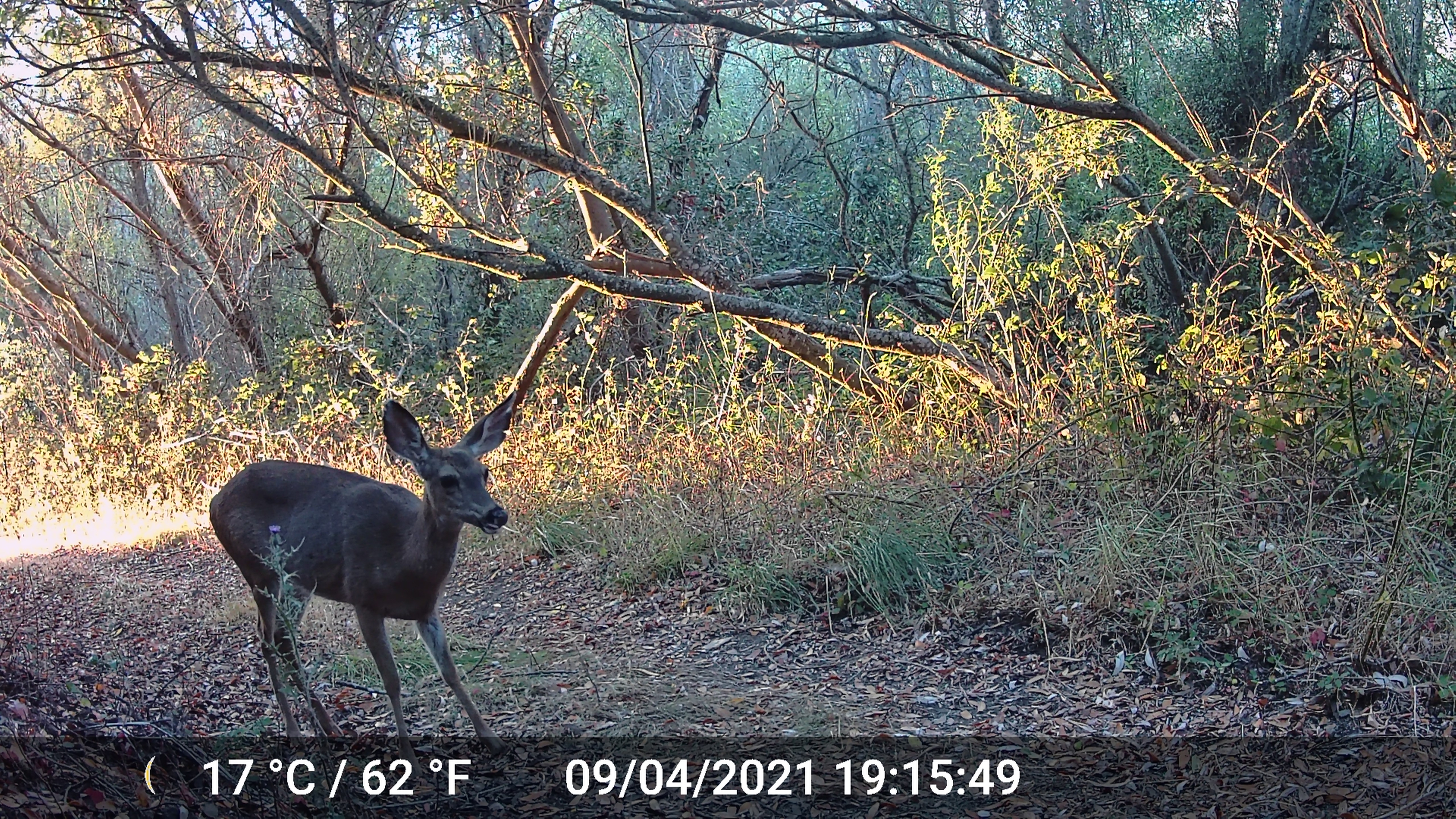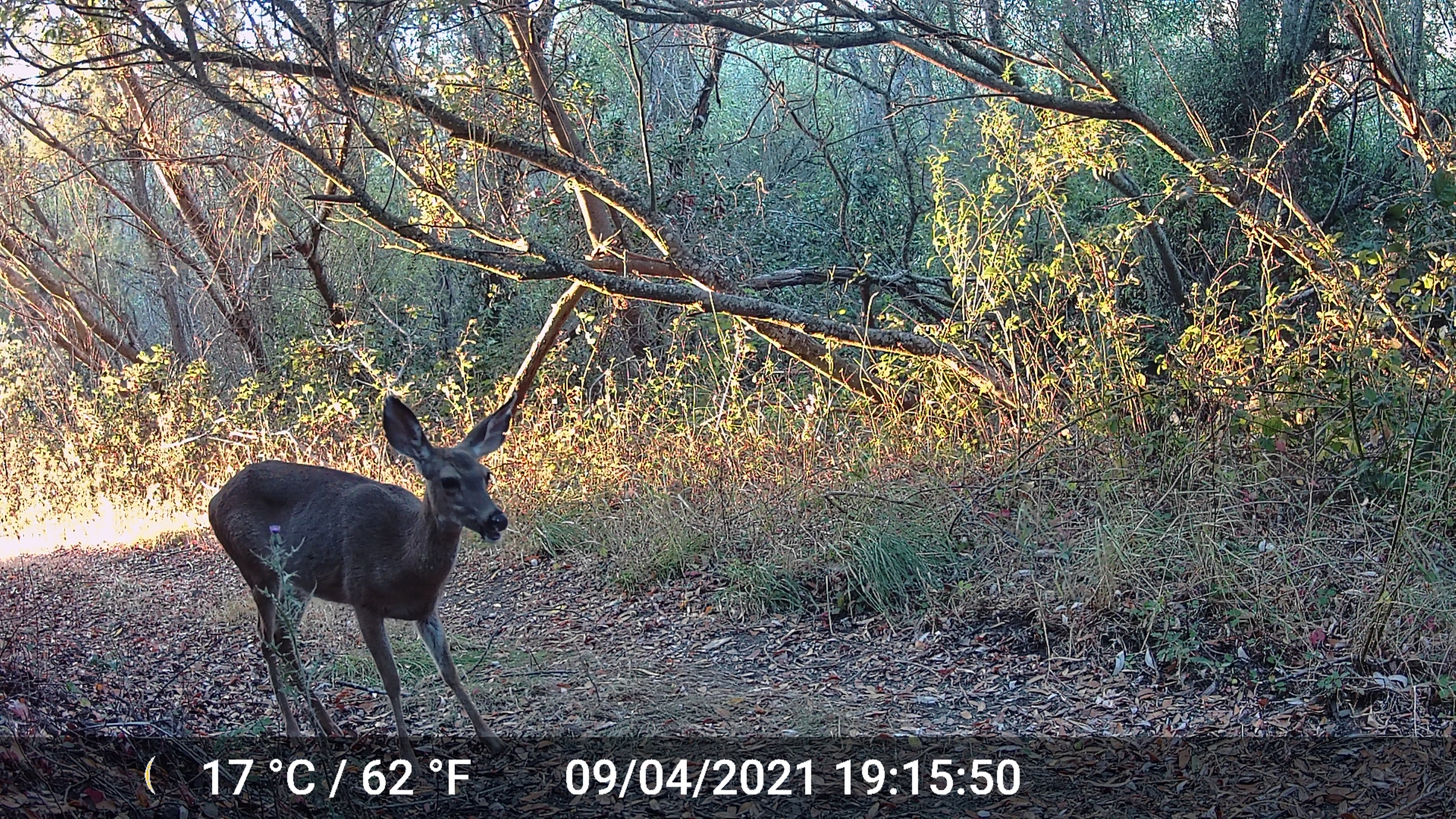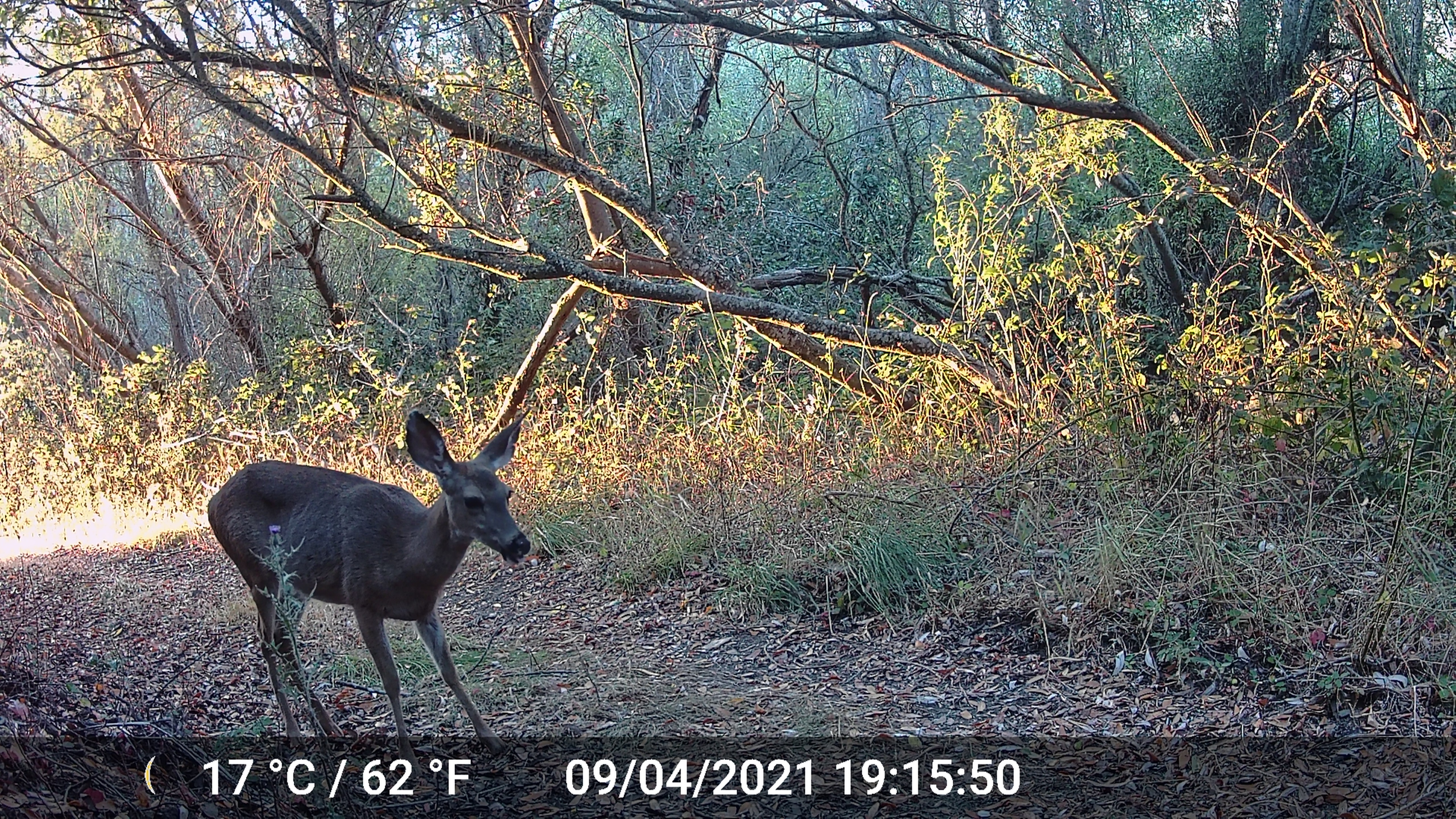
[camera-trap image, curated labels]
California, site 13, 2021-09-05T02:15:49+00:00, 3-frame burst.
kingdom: Animalia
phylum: Chordata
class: Mammalia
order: Artiodactyla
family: Cervidae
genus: Odocoileus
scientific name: Odocoileus hemionus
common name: mule deer